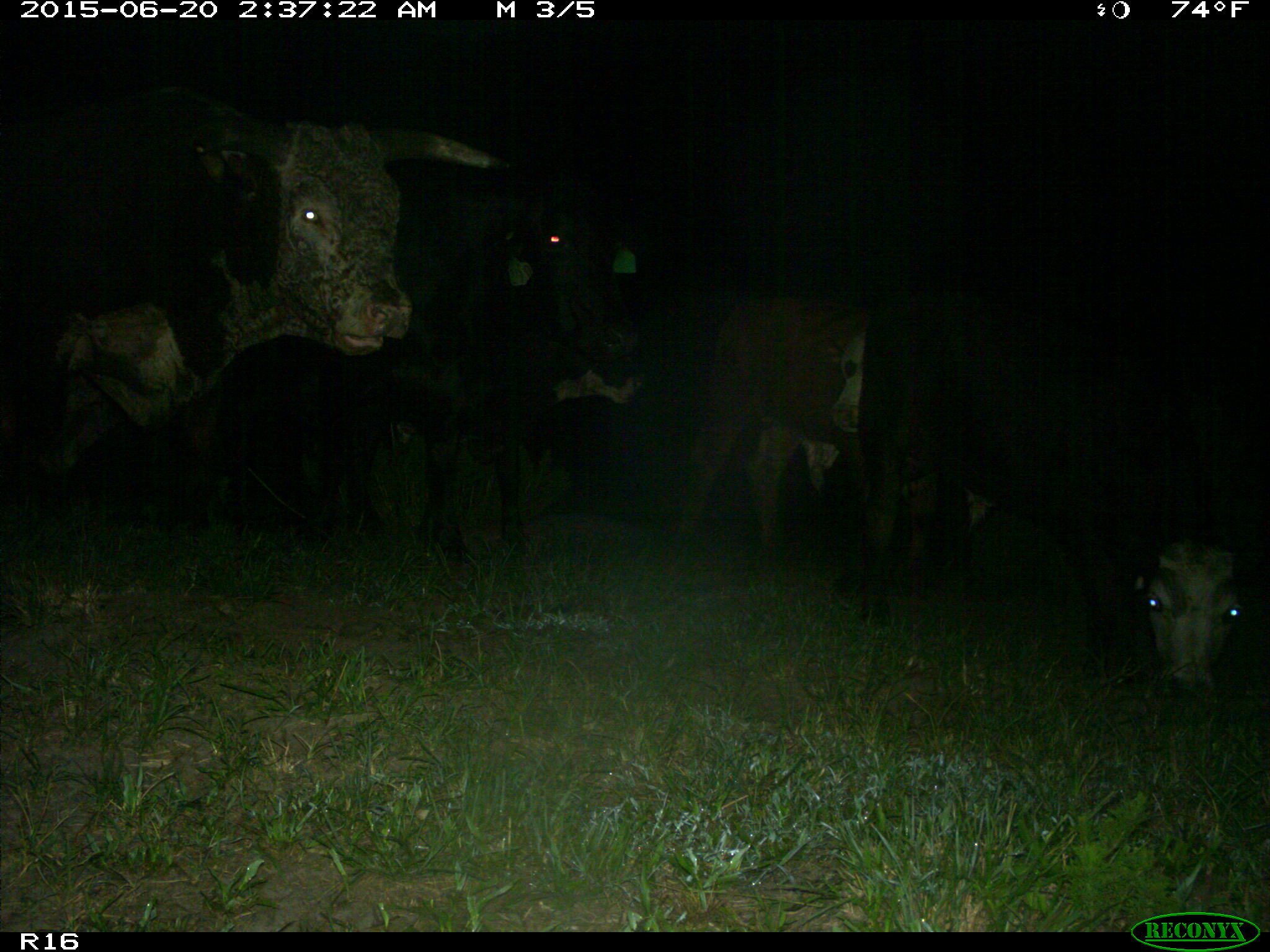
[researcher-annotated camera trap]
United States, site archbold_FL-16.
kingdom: Animalia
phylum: Chordata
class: Mammalia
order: Artiodactyla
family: Bovidae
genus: Bos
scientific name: Bos taurus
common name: domestic cow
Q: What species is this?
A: Bos taurus (domestic cow).